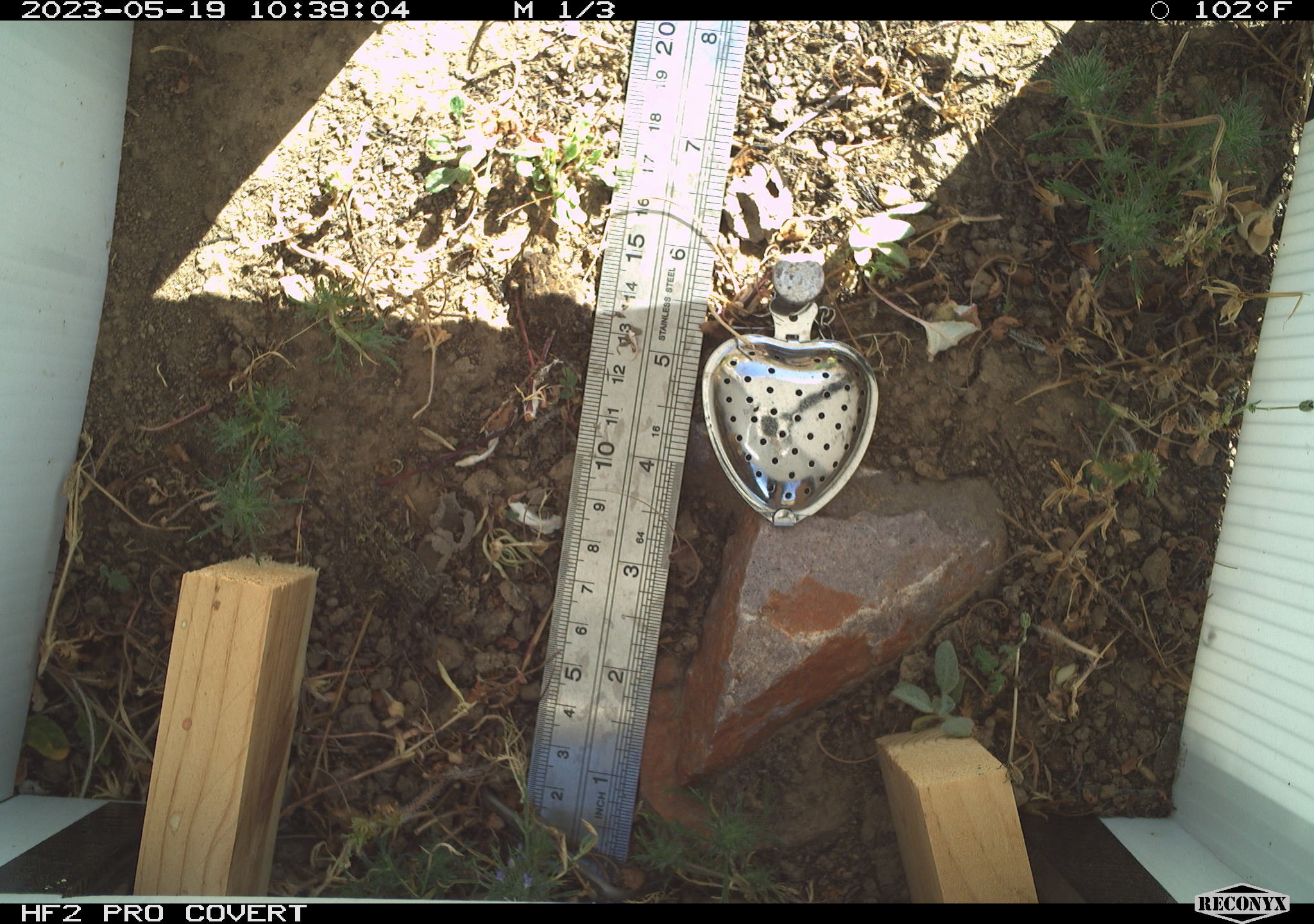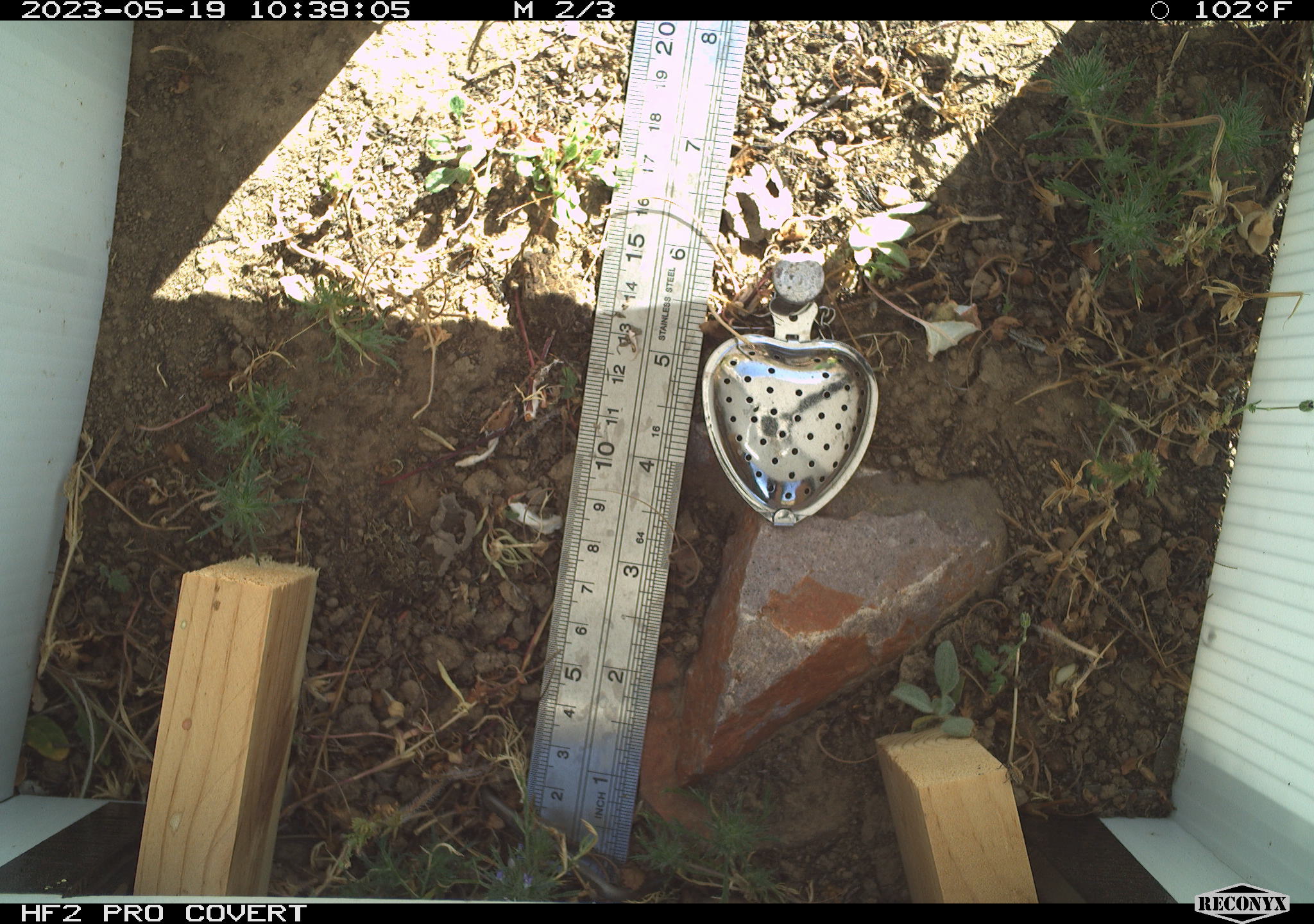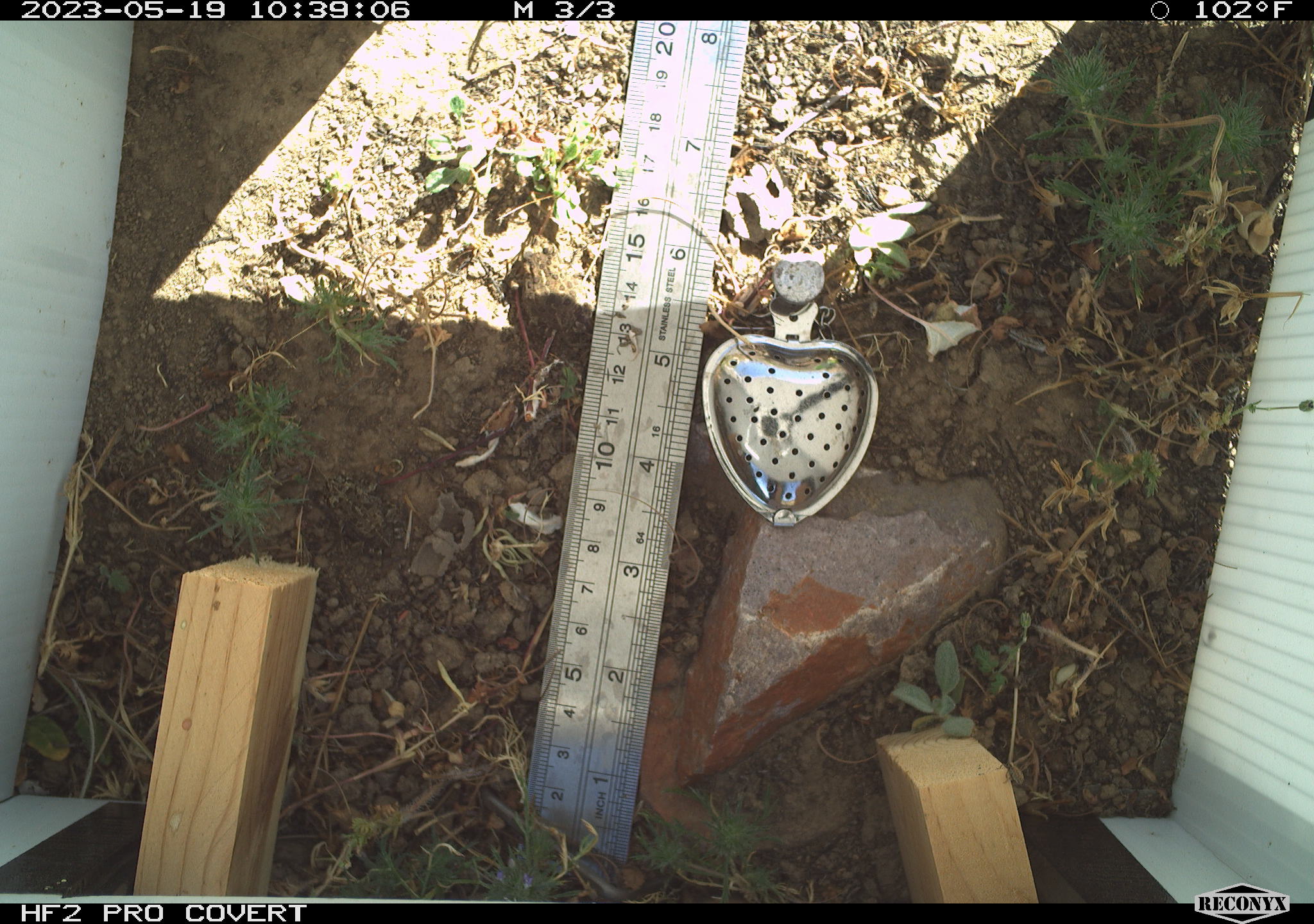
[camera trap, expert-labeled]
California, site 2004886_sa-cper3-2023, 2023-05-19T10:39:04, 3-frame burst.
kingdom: Animalia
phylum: Chordata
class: Amphibia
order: Anura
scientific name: Anura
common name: frogs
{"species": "frogs (Anura)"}